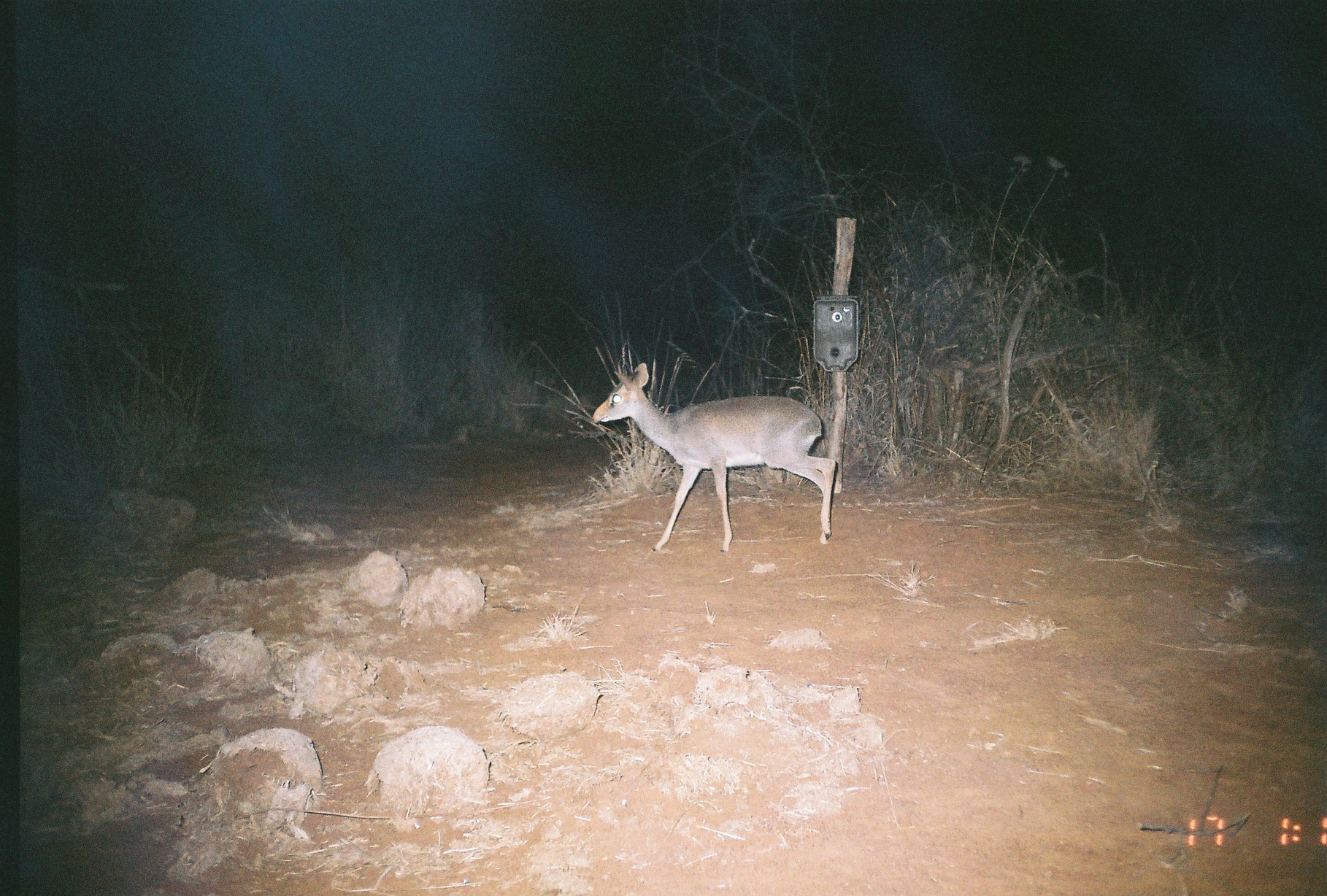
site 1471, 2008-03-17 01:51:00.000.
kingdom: Animalia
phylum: Chordata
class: Mammalia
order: Artiodactyla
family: Bovidae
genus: Madoqua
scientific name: Madoqua guentheri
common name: günther's dik-dik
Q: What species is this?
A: Madoqua guentheri (günther's dik-dik).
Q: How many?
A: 1.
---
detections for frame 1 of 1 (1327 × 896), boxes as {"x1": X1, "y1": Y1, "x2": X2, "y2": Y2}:
madoqua guentheri: {"x1": 591, "y1": 362, "x2": 836, "y2": 551}